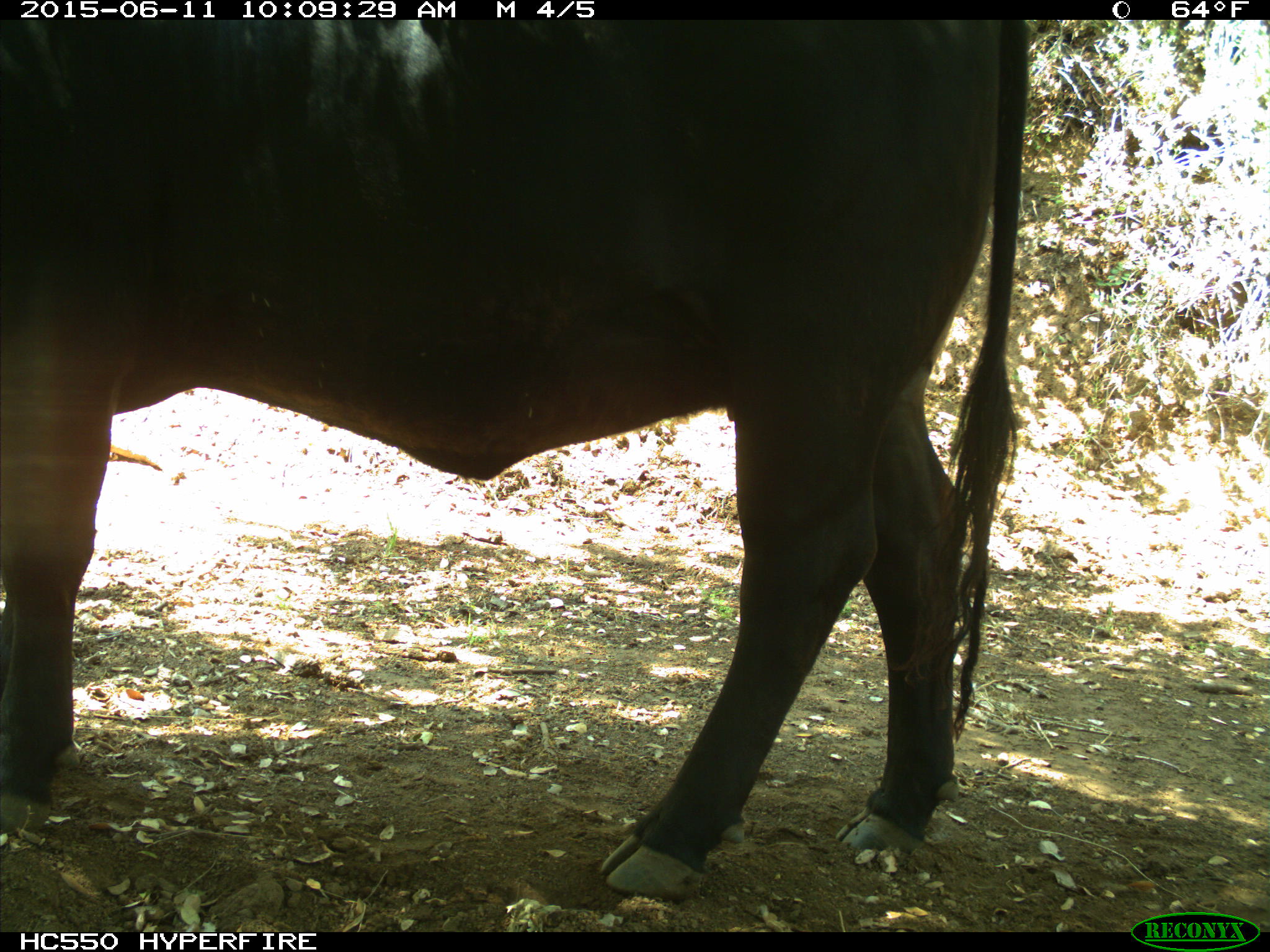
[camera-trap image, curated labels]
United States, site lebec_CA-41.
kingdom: Animalia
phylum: Chordata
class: Mammalia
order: Artiodactyla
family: Bovidae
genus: Bos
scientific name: Bos taurus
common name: domestic cow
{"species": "Bos taurus (domestic cow)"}